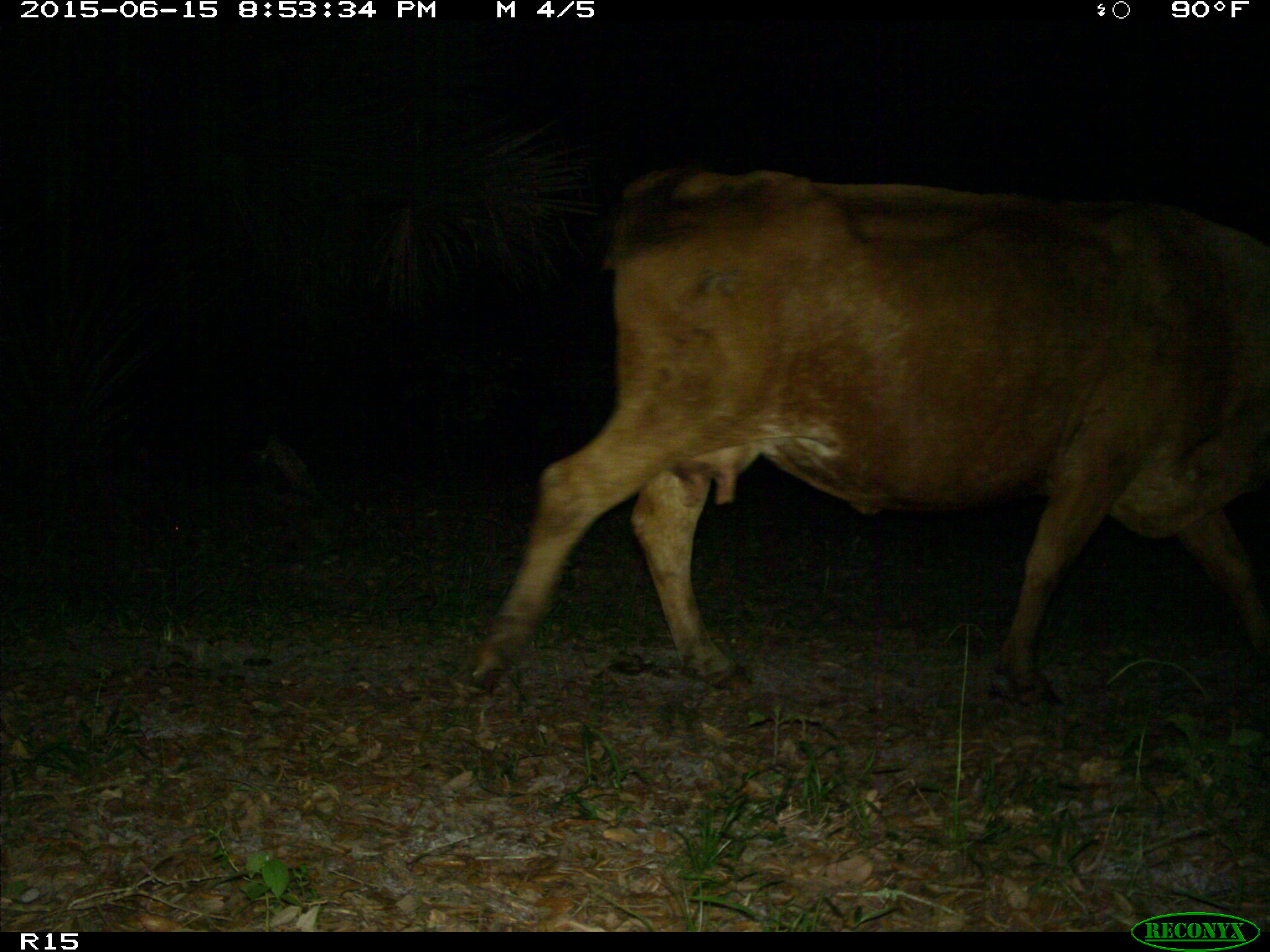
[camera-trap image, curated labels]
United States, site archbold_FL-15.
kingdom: Animalia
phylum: Chordata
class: Mammalia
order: Artiodactyla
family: Bovidae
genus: Bos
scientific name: Bos taurus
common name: domestic cow